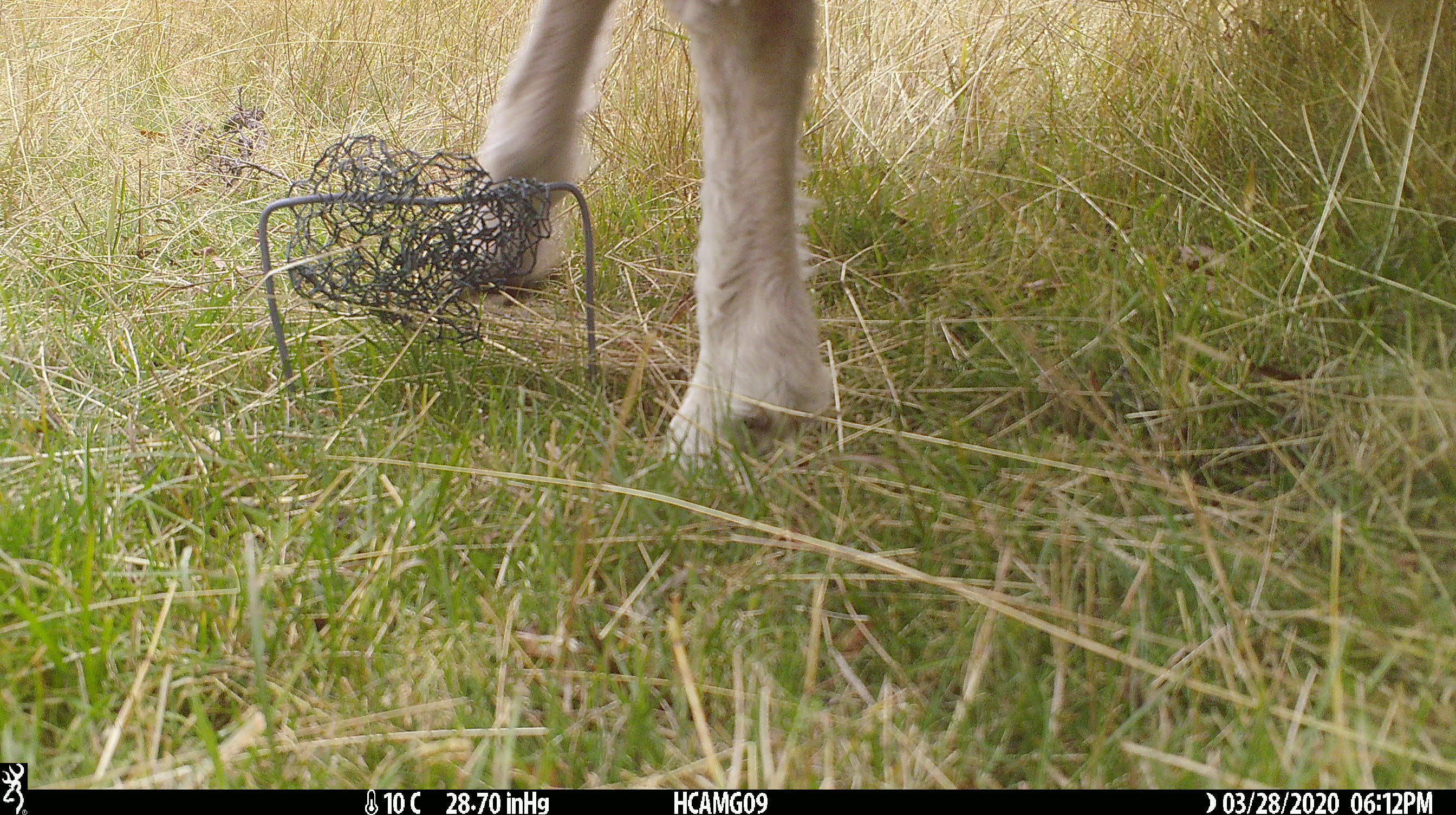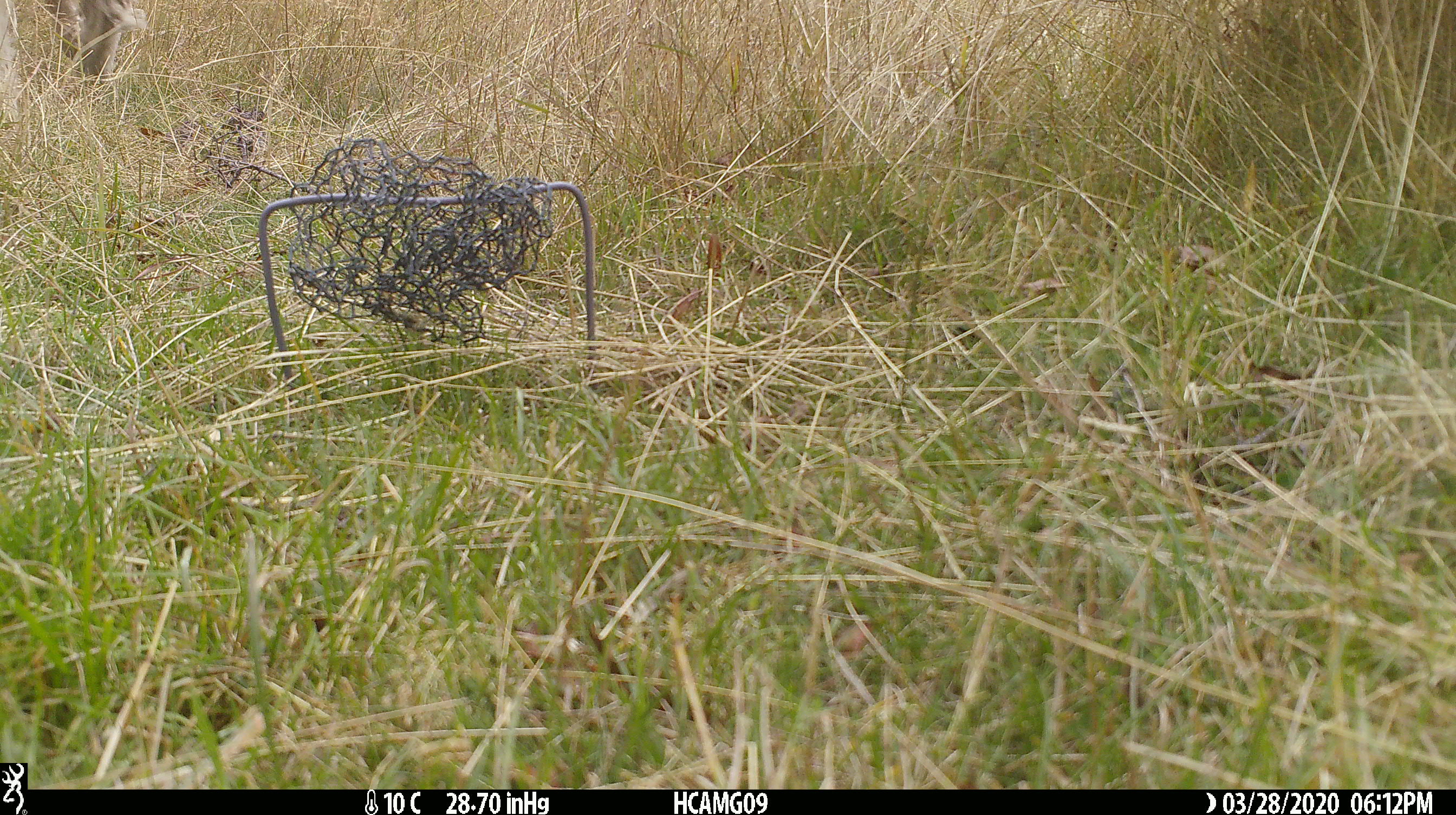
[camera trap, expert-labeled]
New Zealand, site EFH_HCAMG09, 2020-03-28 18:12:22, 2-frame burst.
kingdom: Animalia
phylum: Chordata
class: Mammalia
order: Artiodactyla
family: Bovidae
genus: Ovis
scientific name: Ovis aries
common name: domestic sheep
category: sheep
Sheep (domestic sheep) (Ovis aries).